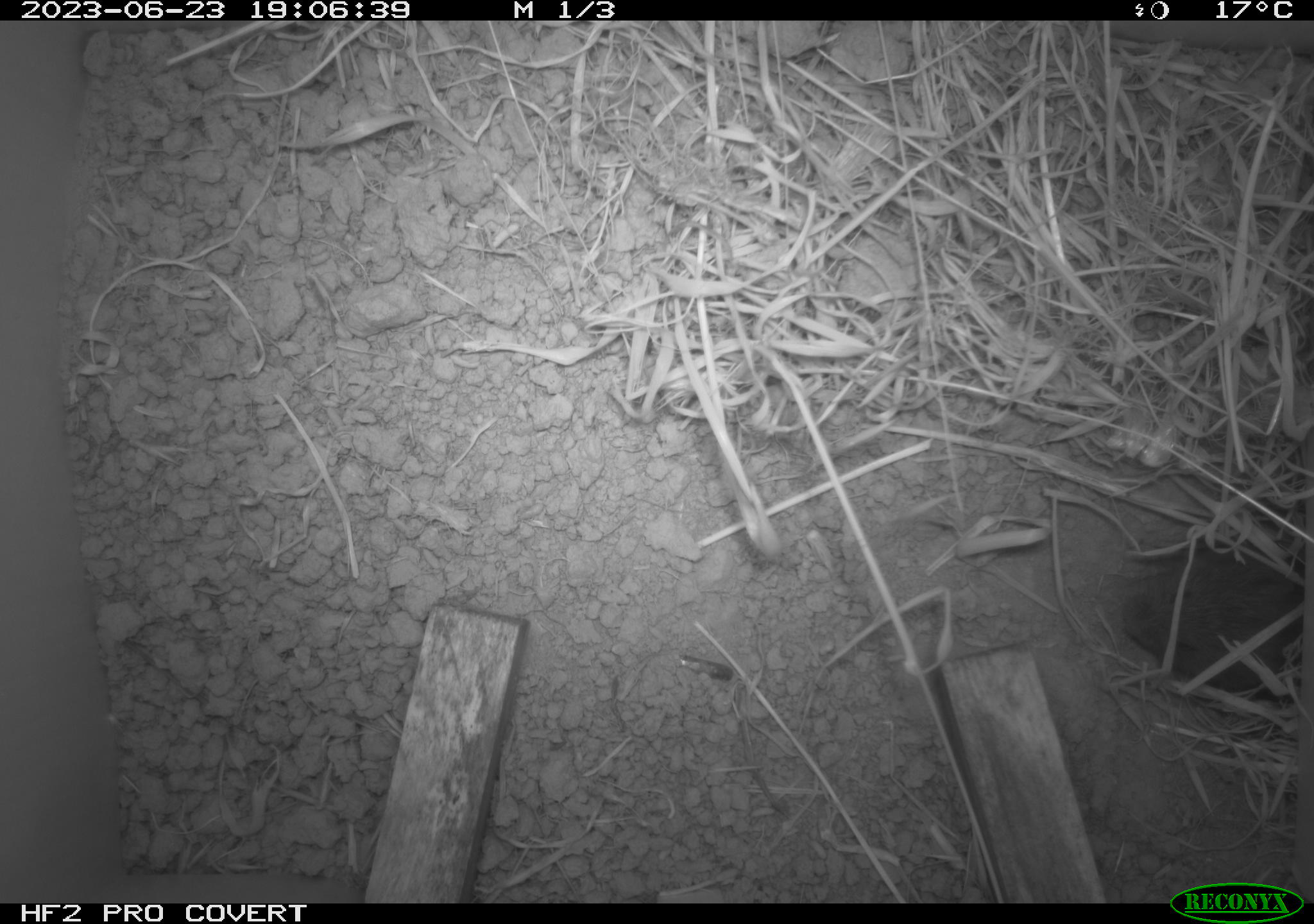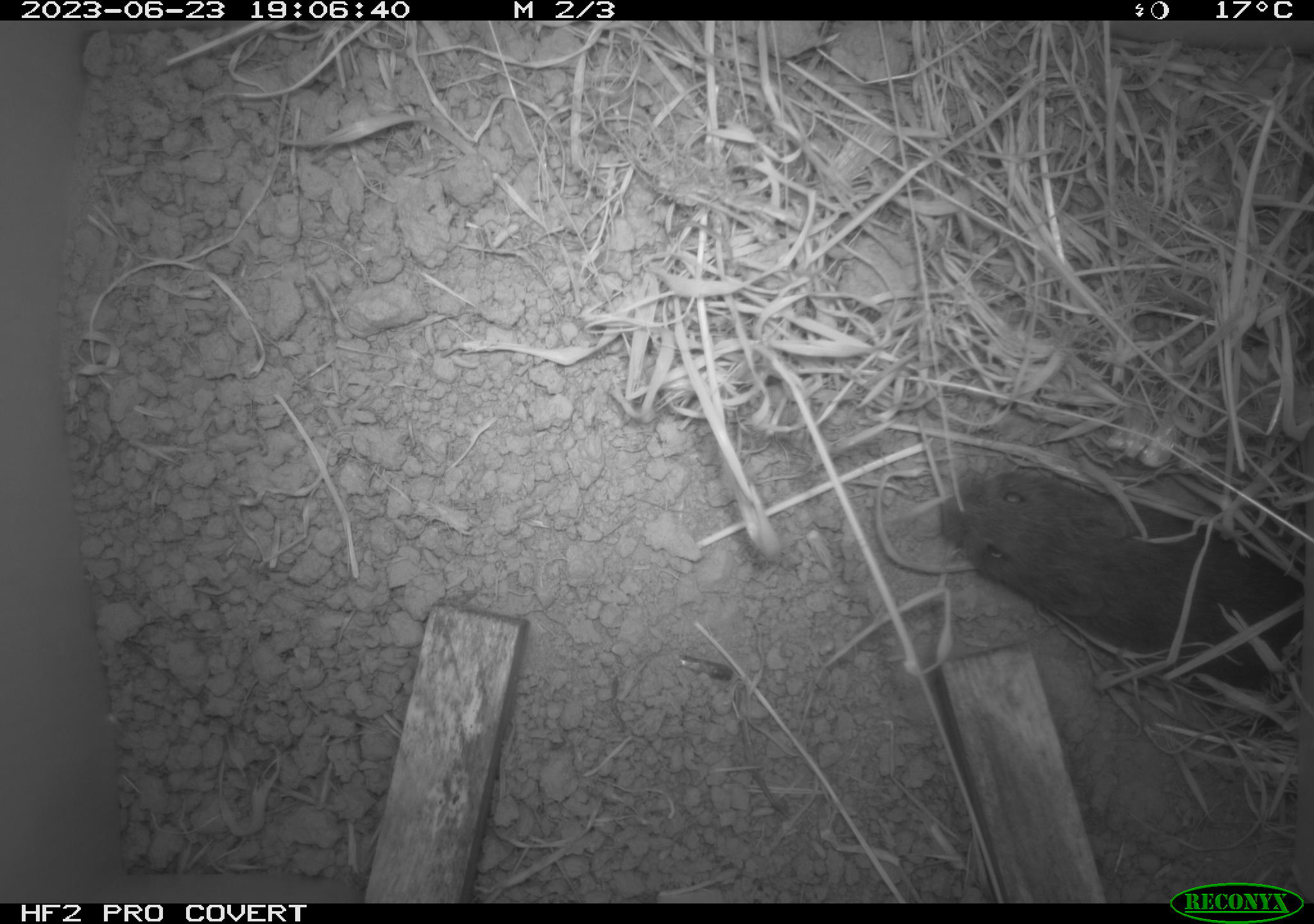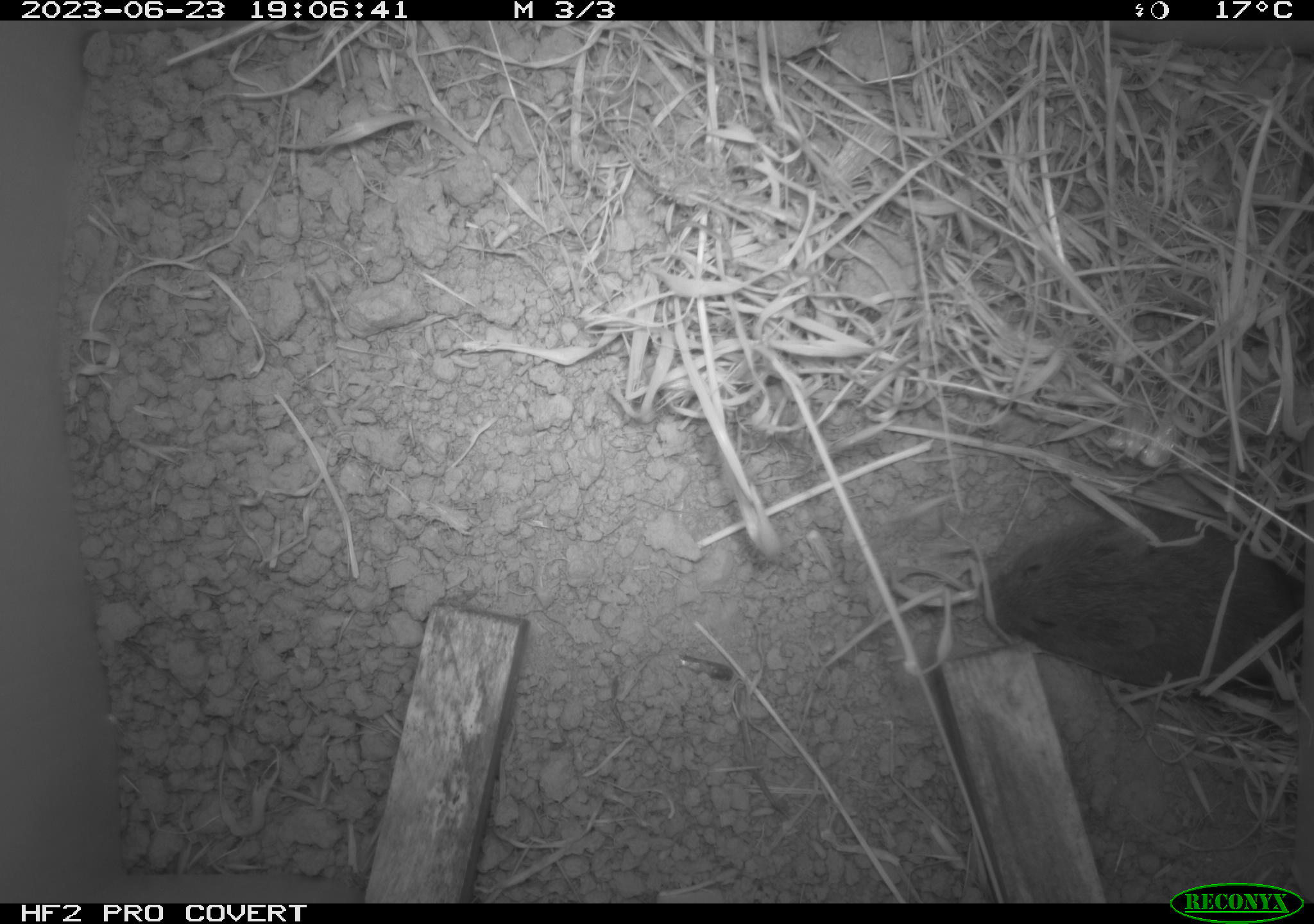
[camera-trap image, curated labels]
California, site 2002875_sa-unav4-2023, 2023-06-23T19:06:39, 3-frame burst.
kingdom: Animalia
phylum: Chordata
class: Mammalia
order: Rodentia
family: Cricetidae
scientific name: Arvicolinae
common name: voles, lemmings, and muskrats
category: arvicolinae subfamily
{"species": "arvicolinae subfamily (voles, lemmings, and muskrats) (Arvicolinae)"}